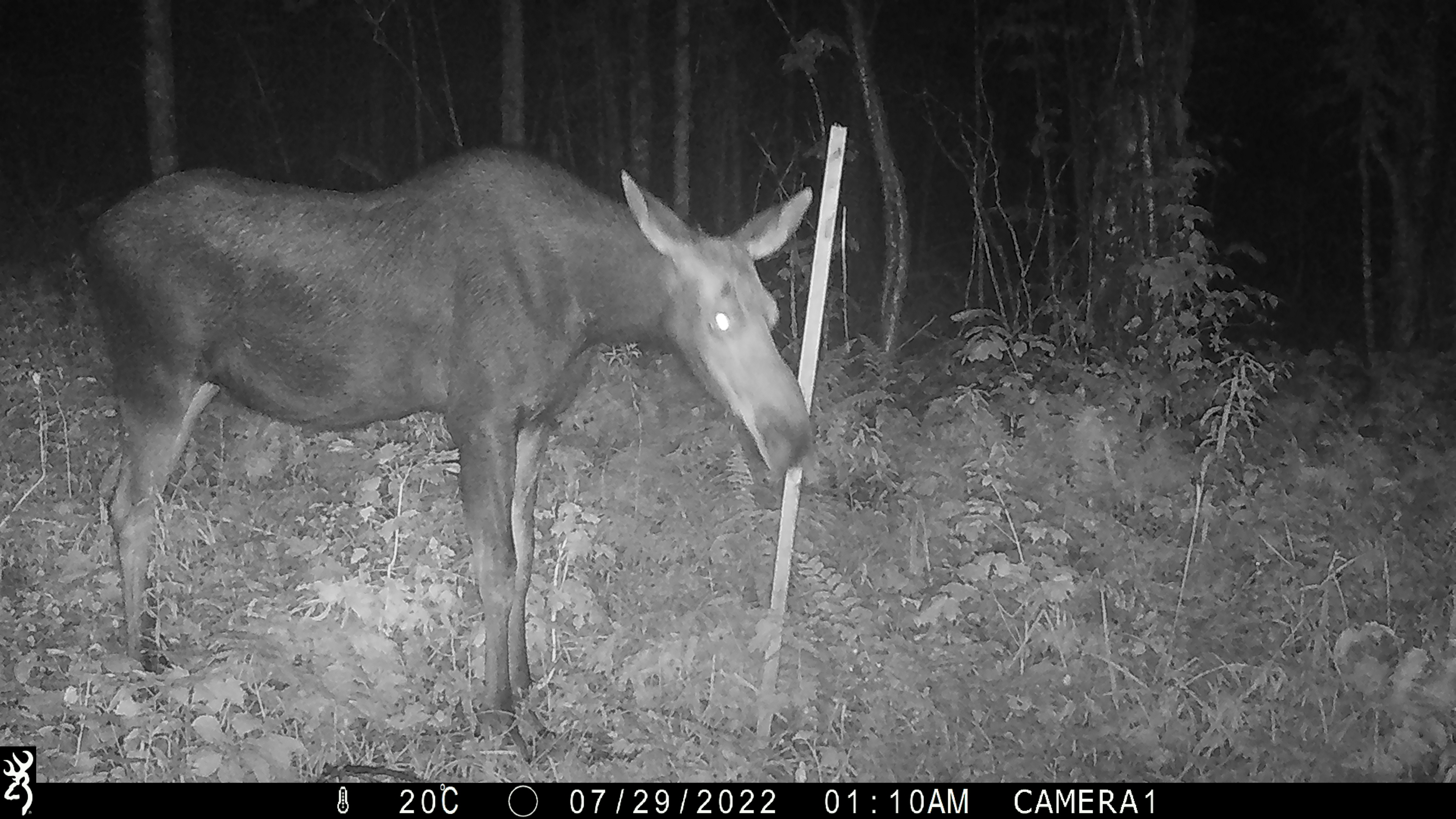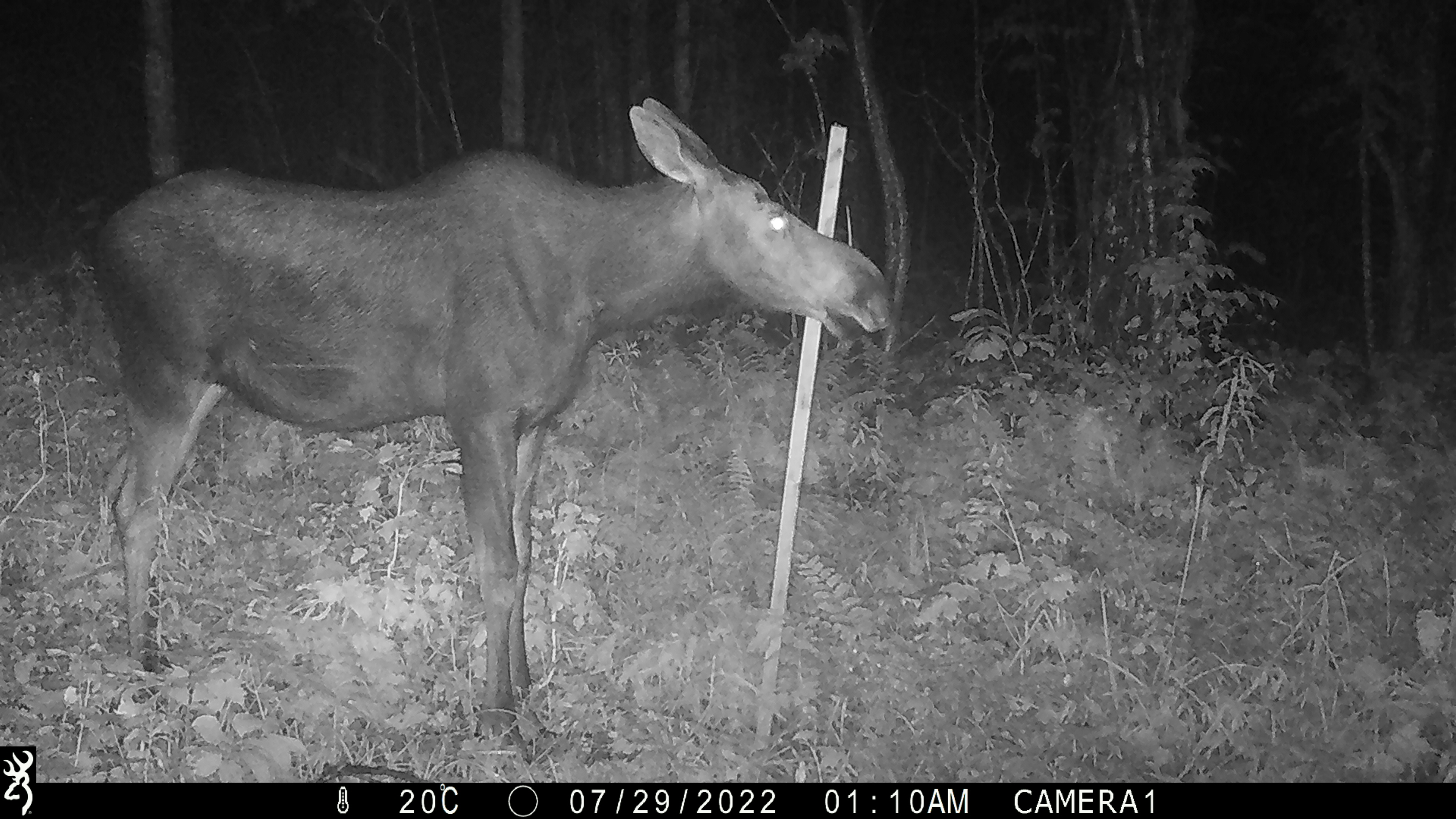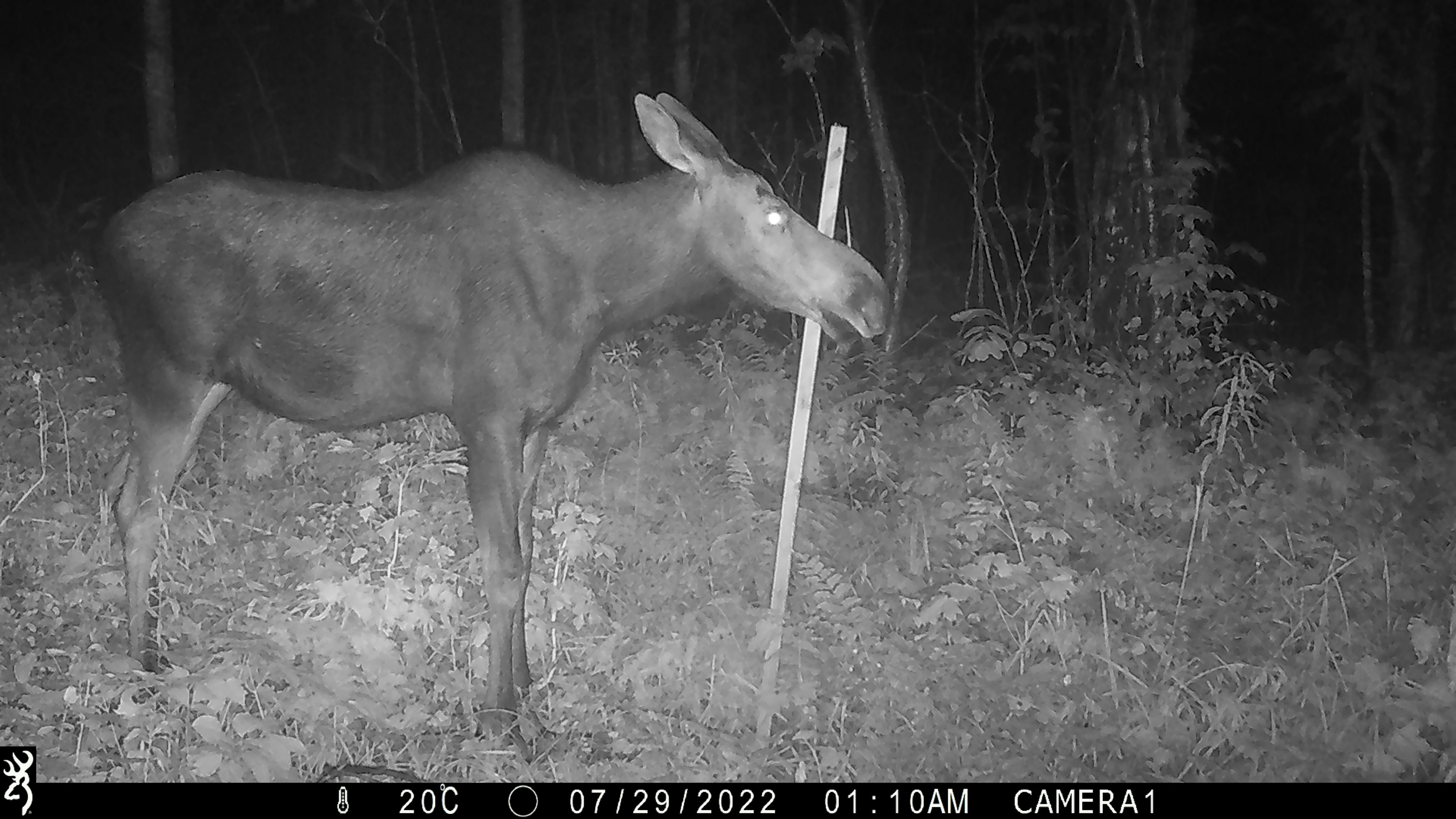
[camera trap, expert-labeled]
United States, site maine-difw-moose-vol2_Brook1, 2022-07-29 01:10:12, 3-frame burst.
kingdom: Animalia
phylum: Chordata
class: Mammalia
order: Artiodactyla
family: Cervidae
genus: Alces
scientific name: Alces alces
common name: moose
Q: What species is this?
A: Moose (Alces alces).